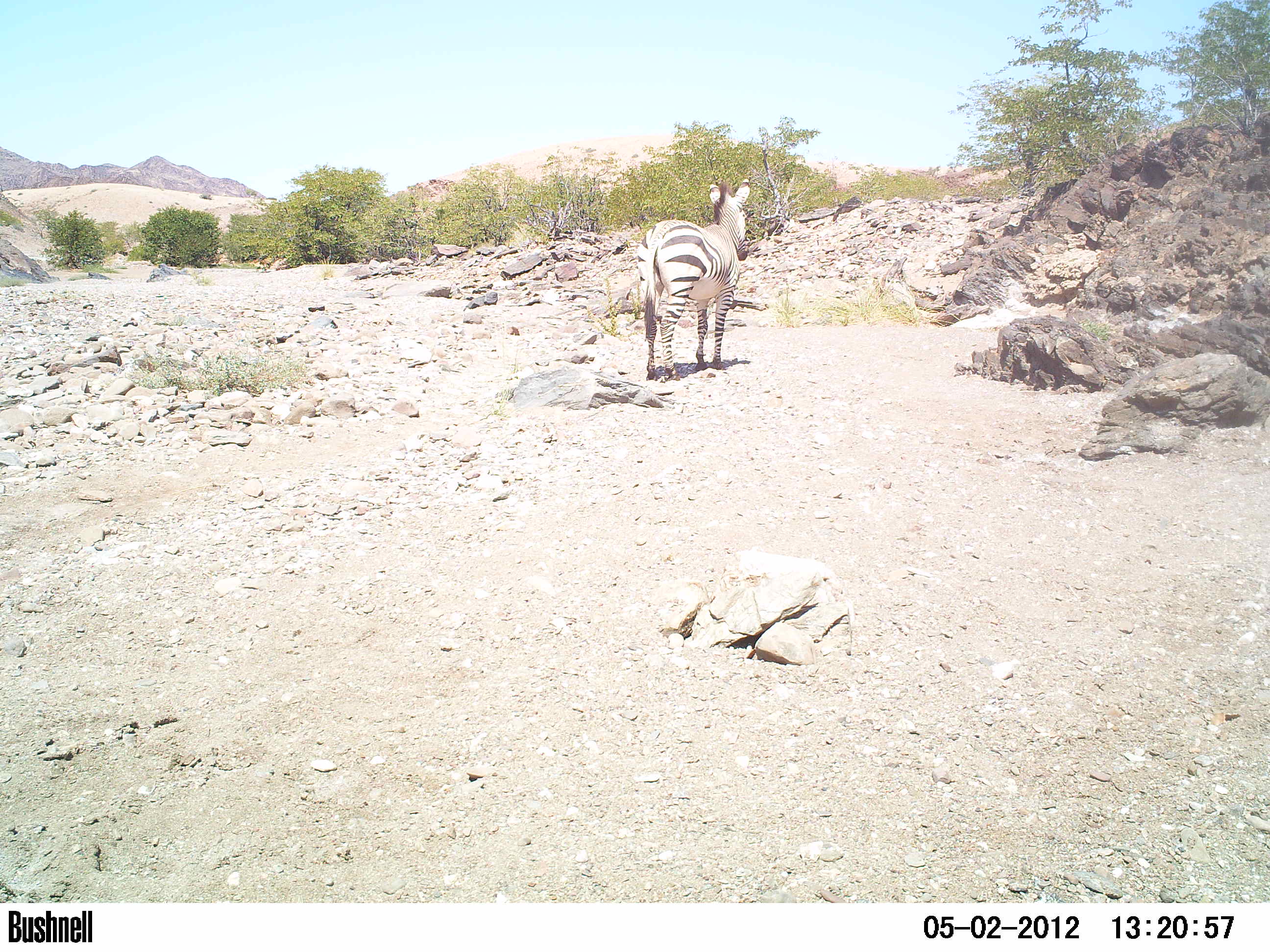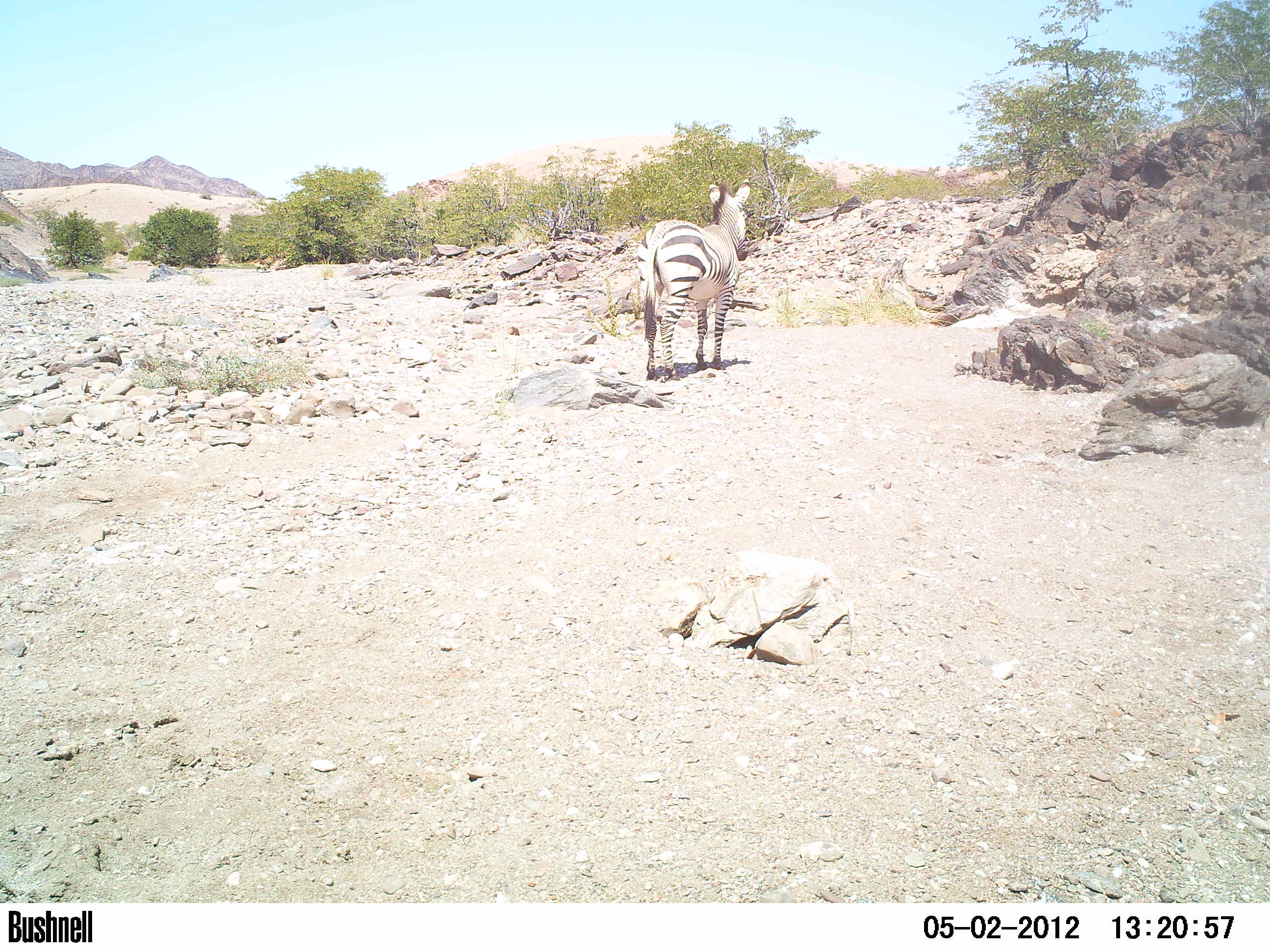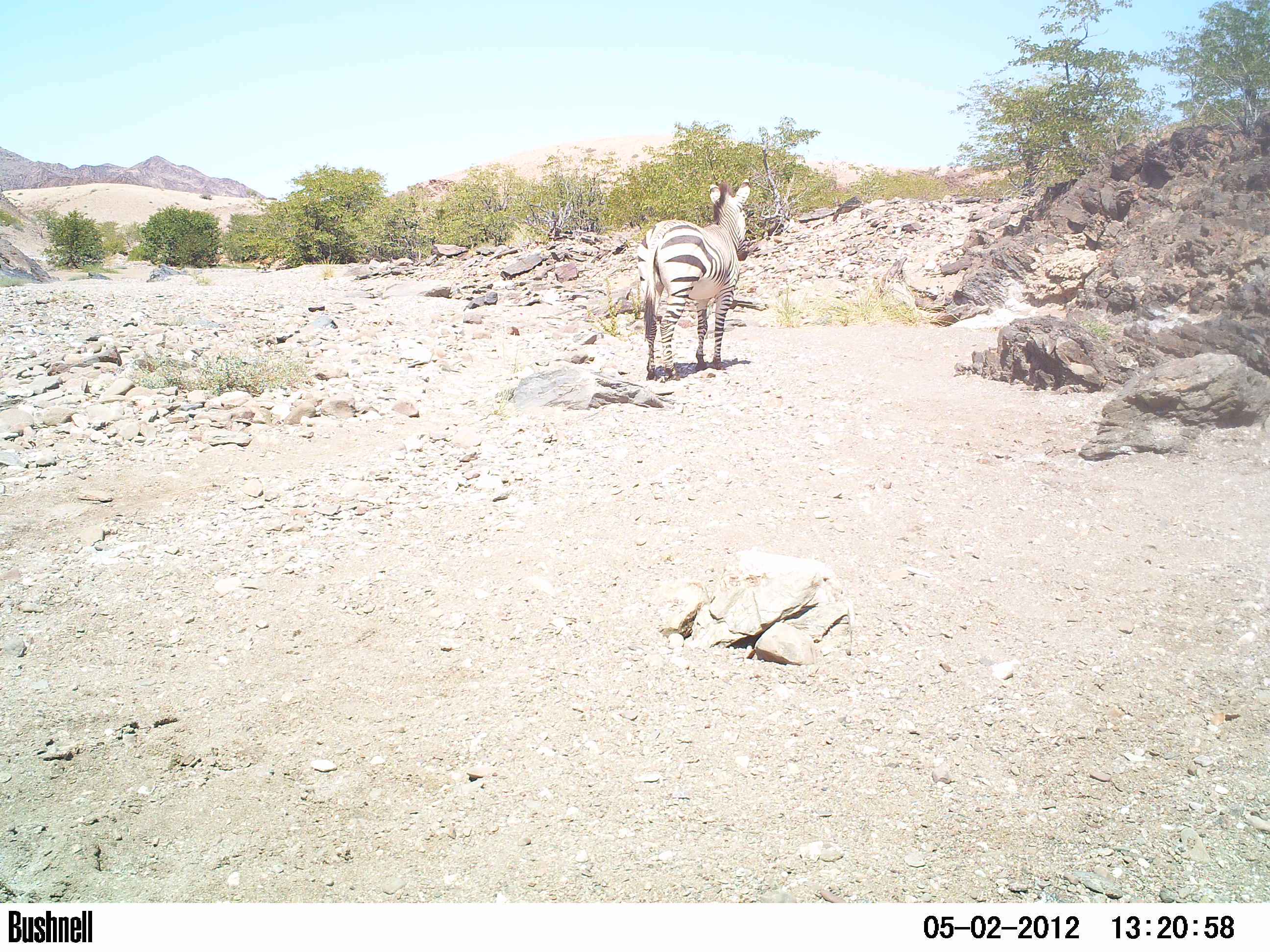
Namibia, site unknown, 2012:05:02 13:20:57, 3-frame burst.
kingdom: Animalia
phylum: Chordata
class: Mammalia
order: Perissodactyla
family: Equidae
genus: Equus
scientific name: Equus zebra hartmannae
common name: hartmann's mountain zebra